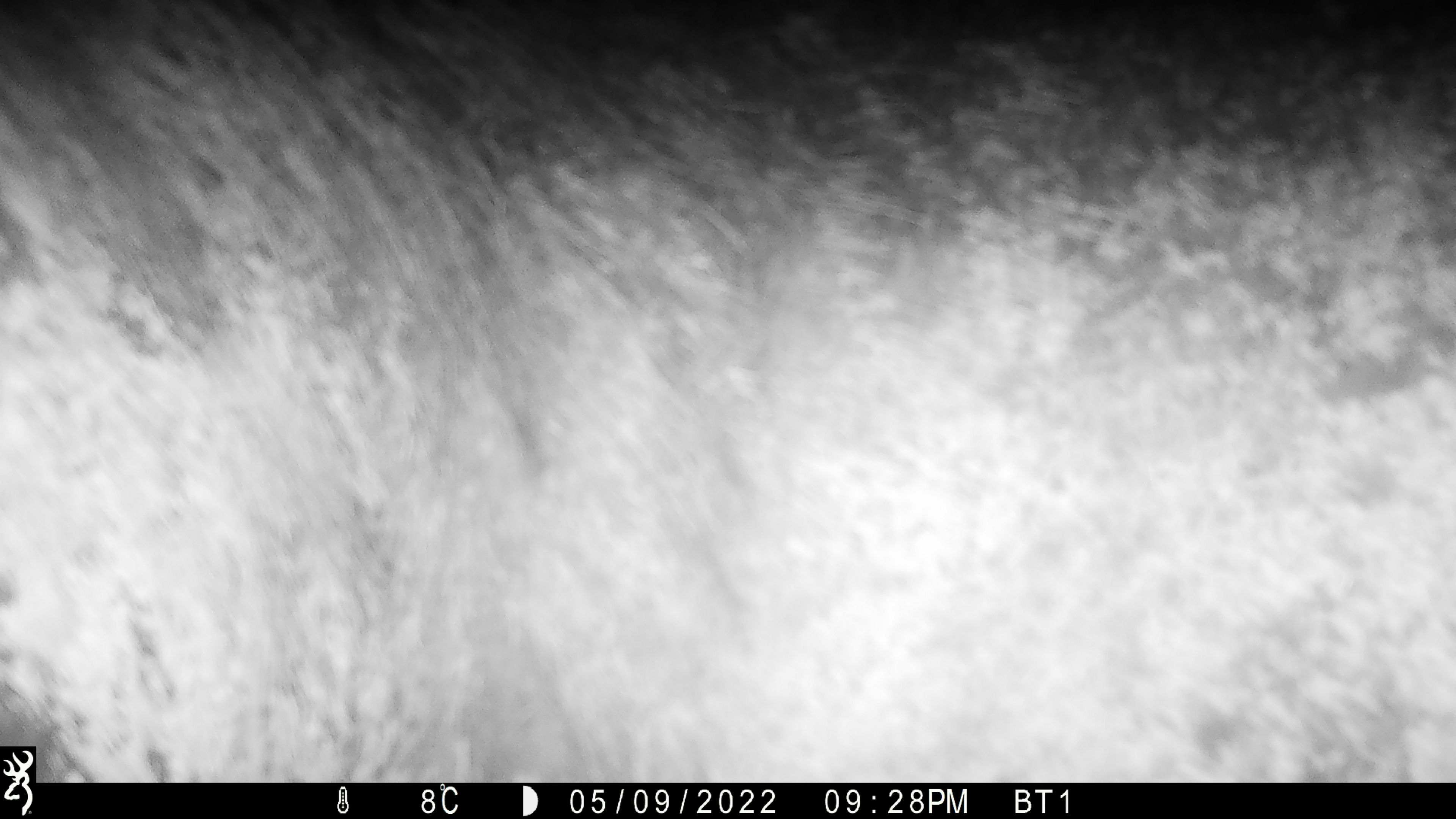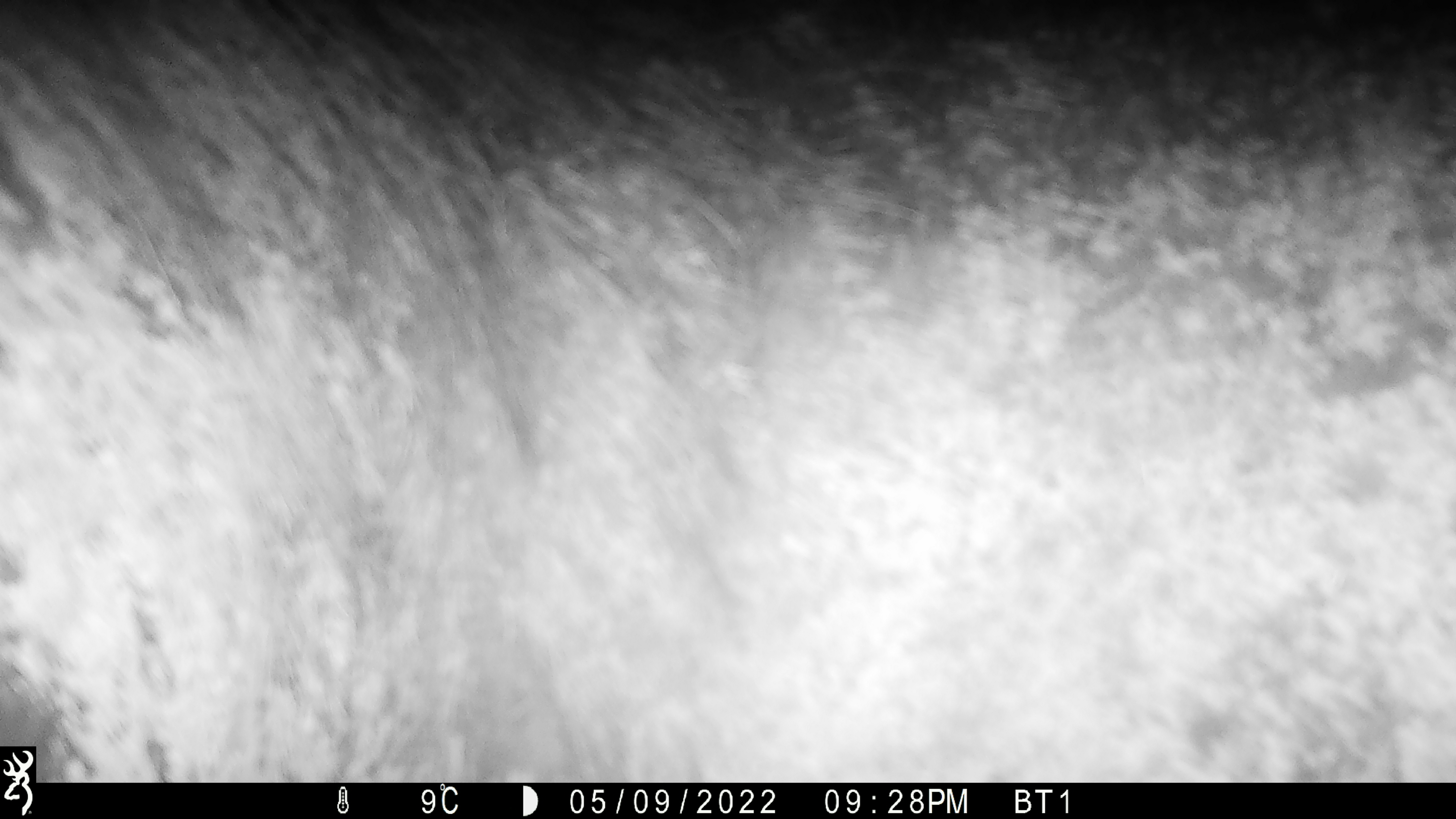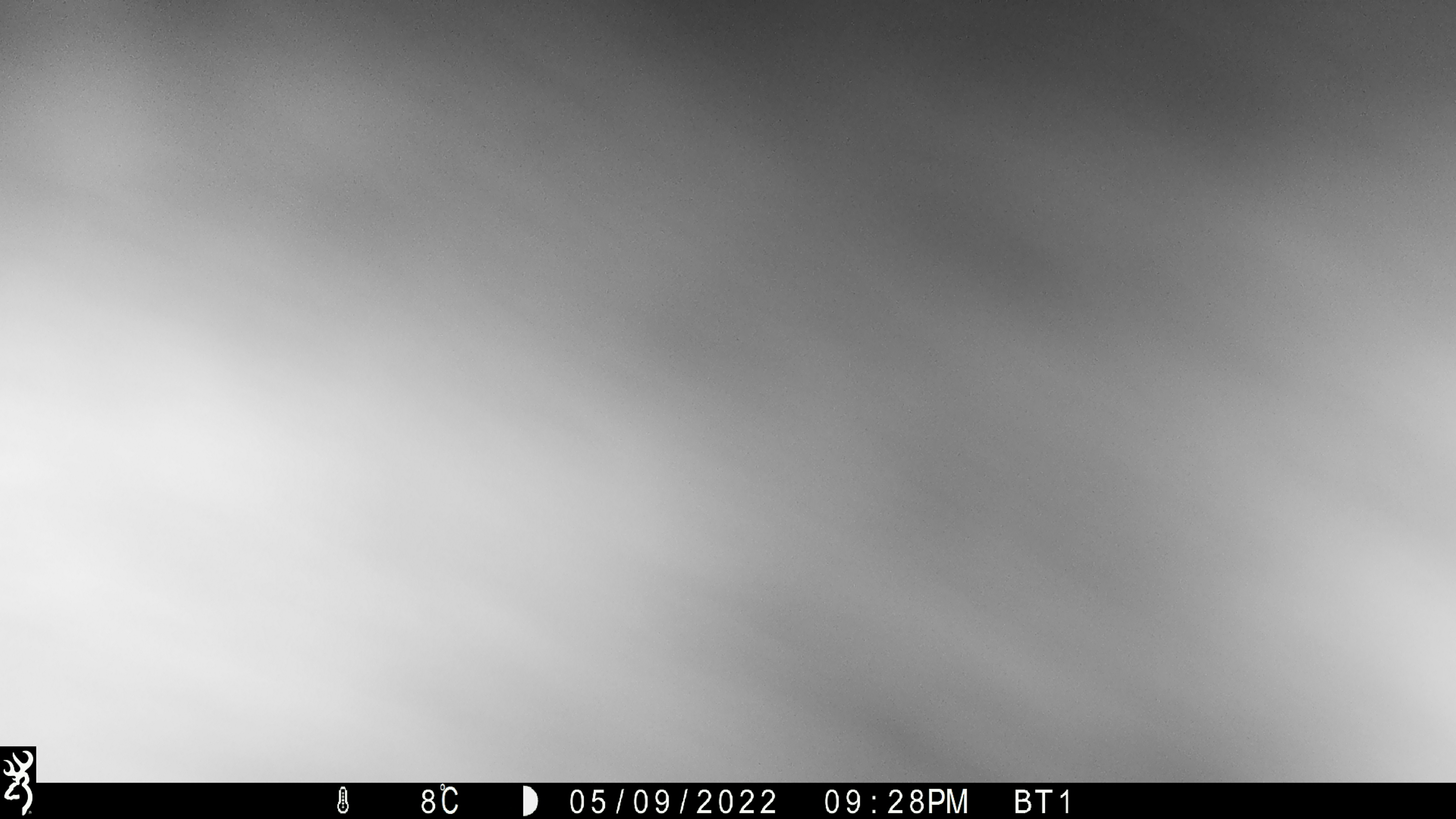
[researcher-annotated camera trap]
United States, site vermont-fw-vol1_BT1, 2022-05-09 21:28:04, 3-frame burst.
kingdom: Animalia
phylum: Chordata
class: Mammalia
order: Artiodactyla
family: Cervidae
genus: Alces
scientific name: Alces alces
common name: moose